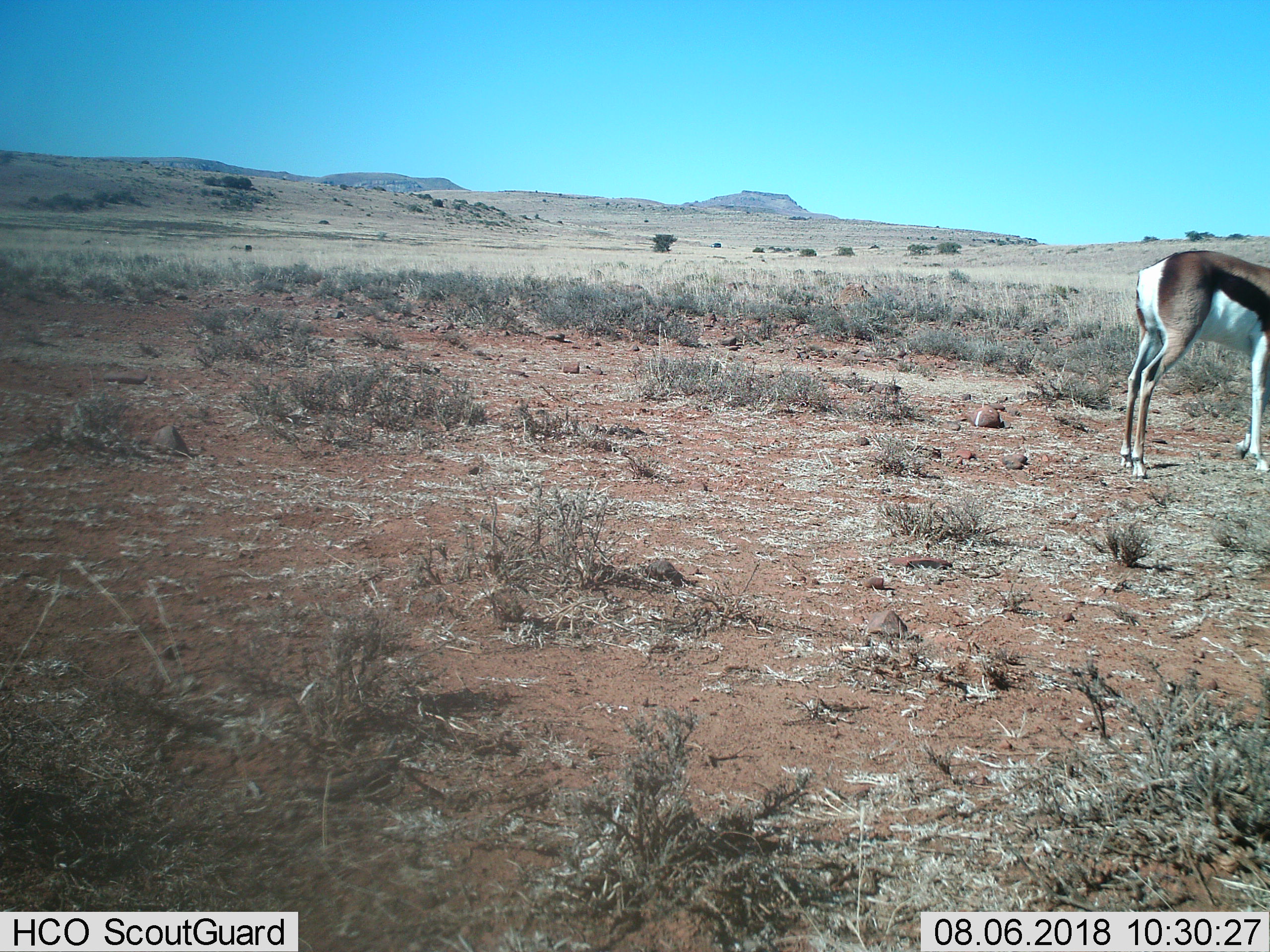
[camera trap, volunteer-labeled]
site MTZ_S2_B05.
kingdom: Animalia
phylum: Chordata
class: Mammalia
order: Artiodactyla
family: Bovidae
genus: Antidorcas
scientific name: Antidorcas marsupialis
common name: springbok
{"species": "springbok (Antidorcas marsupialis)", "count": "1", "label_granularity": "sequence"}